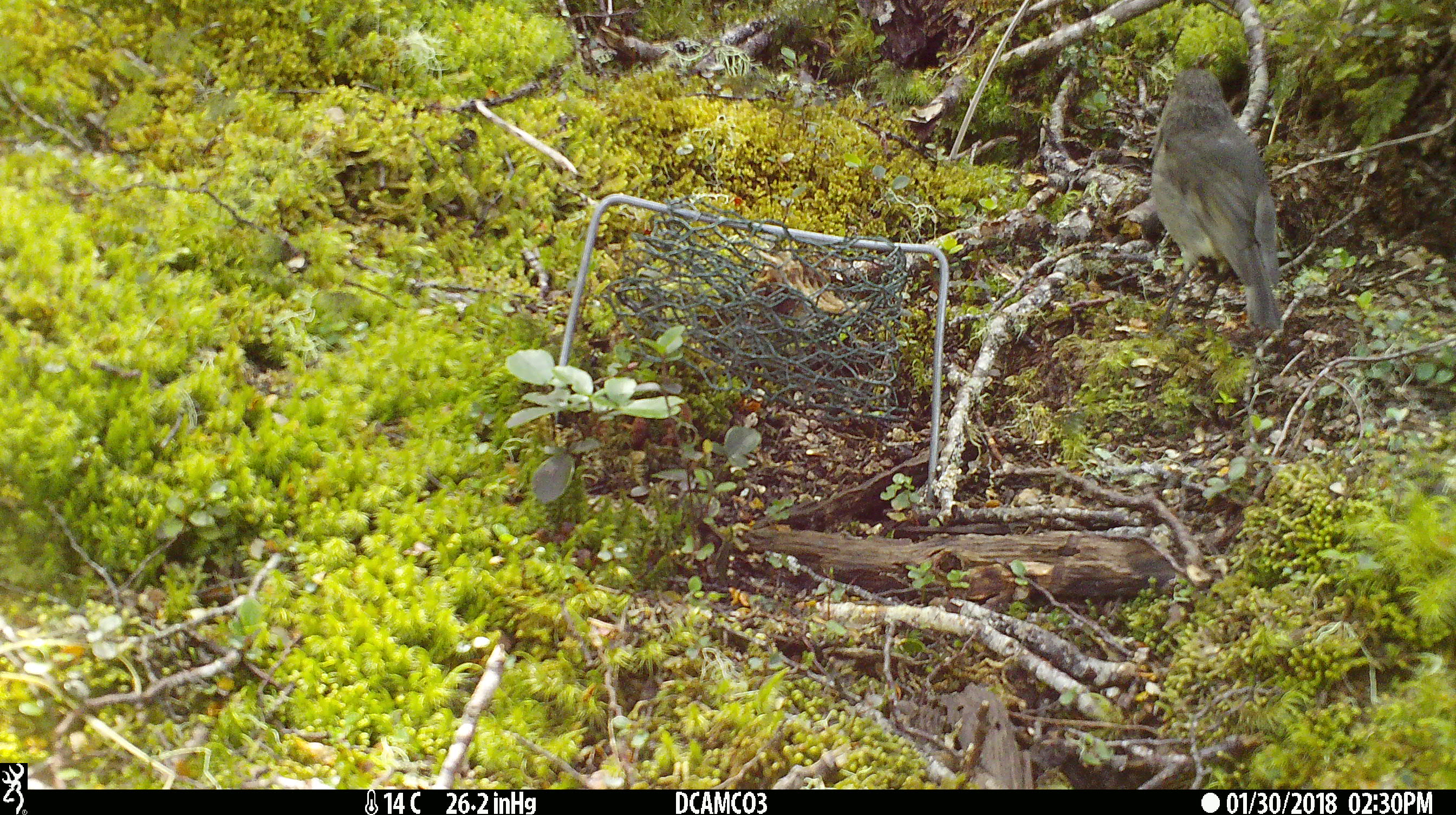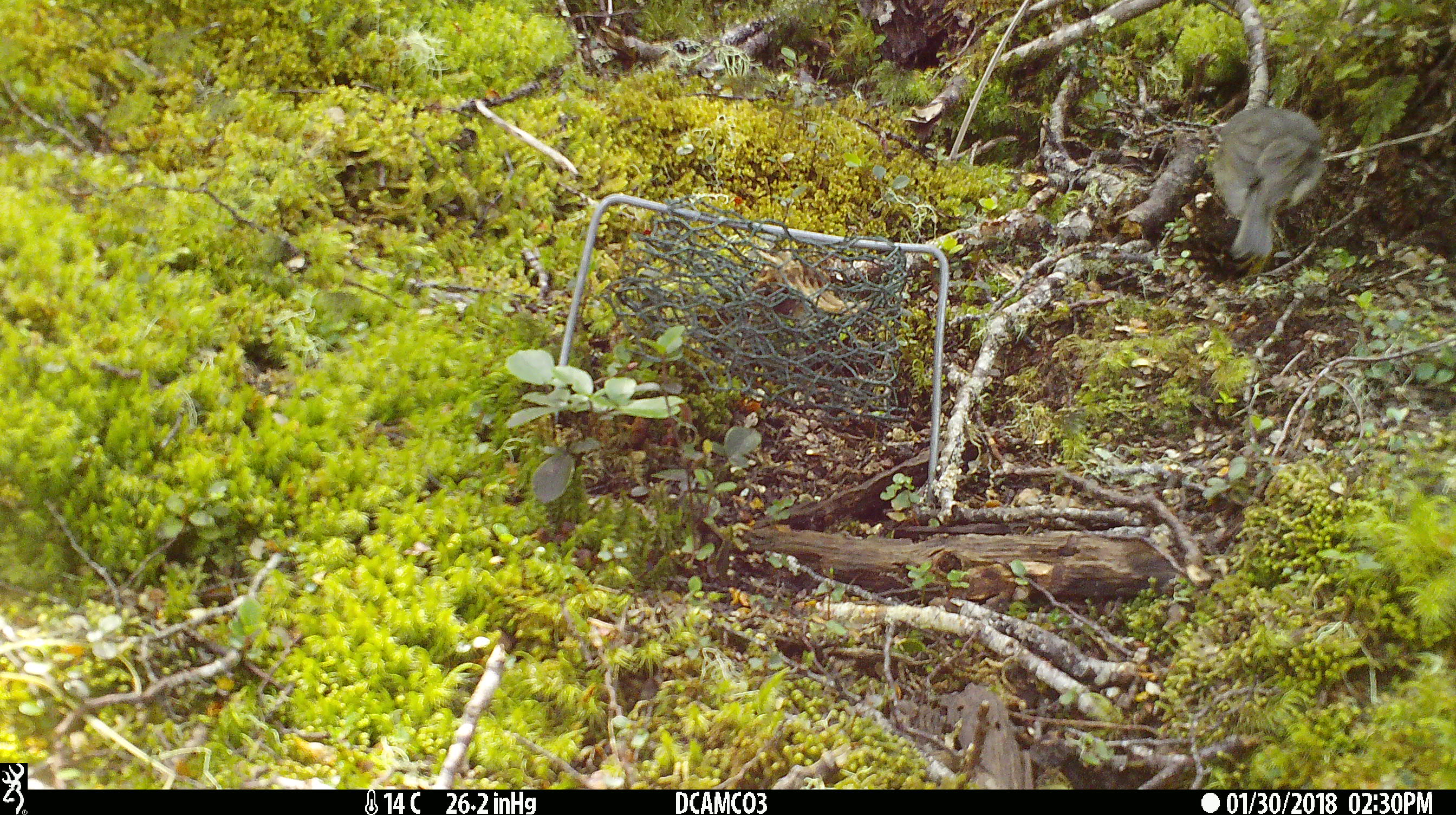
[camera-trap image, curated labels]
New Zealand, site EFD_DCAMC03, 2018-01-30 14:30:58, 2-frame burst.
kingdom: Animalia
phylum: Chordata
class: Aves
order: Passeriformes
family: Petroicidae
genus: Petroica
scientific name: Petroica australis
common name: new zealand robin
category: robin